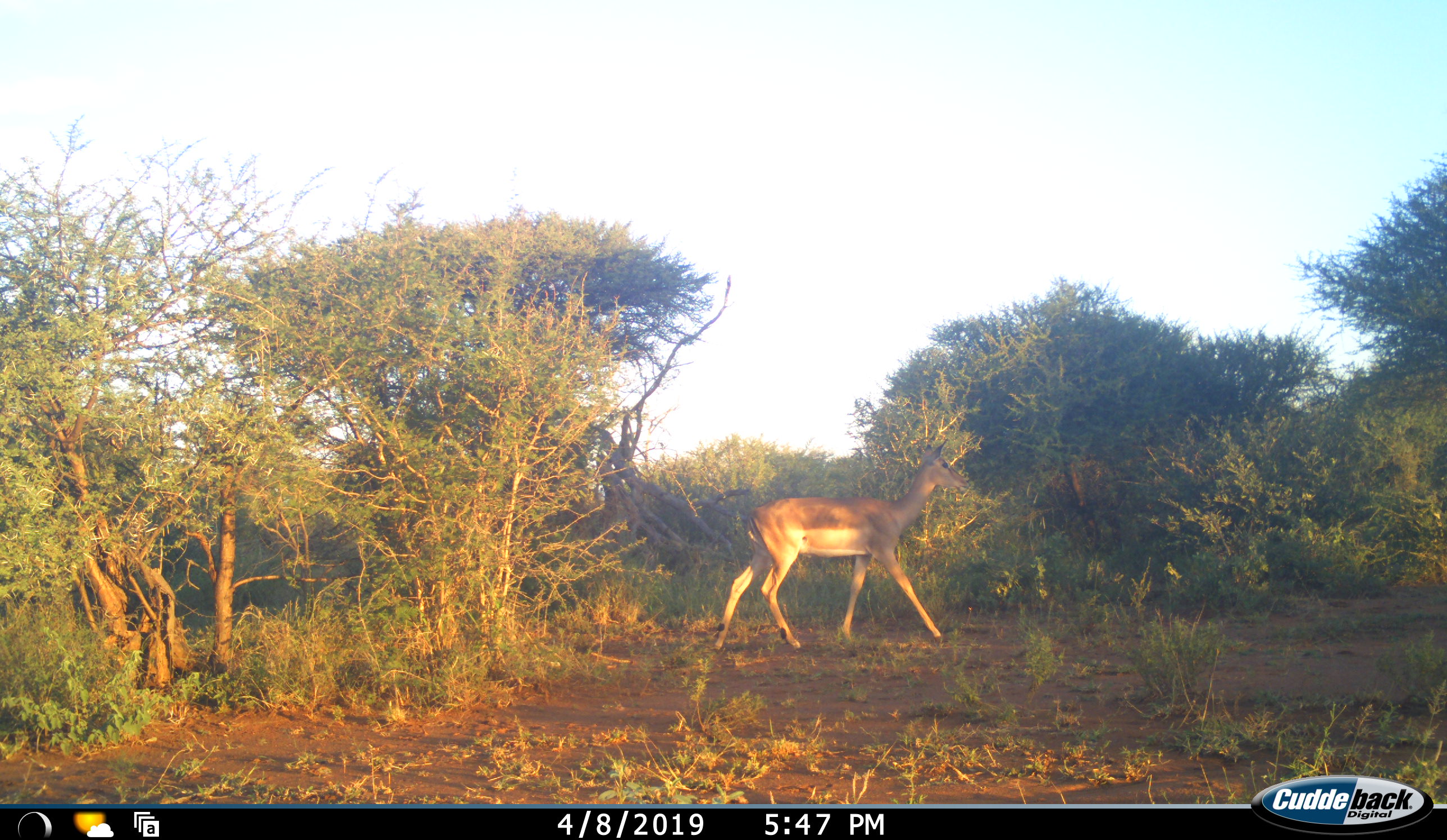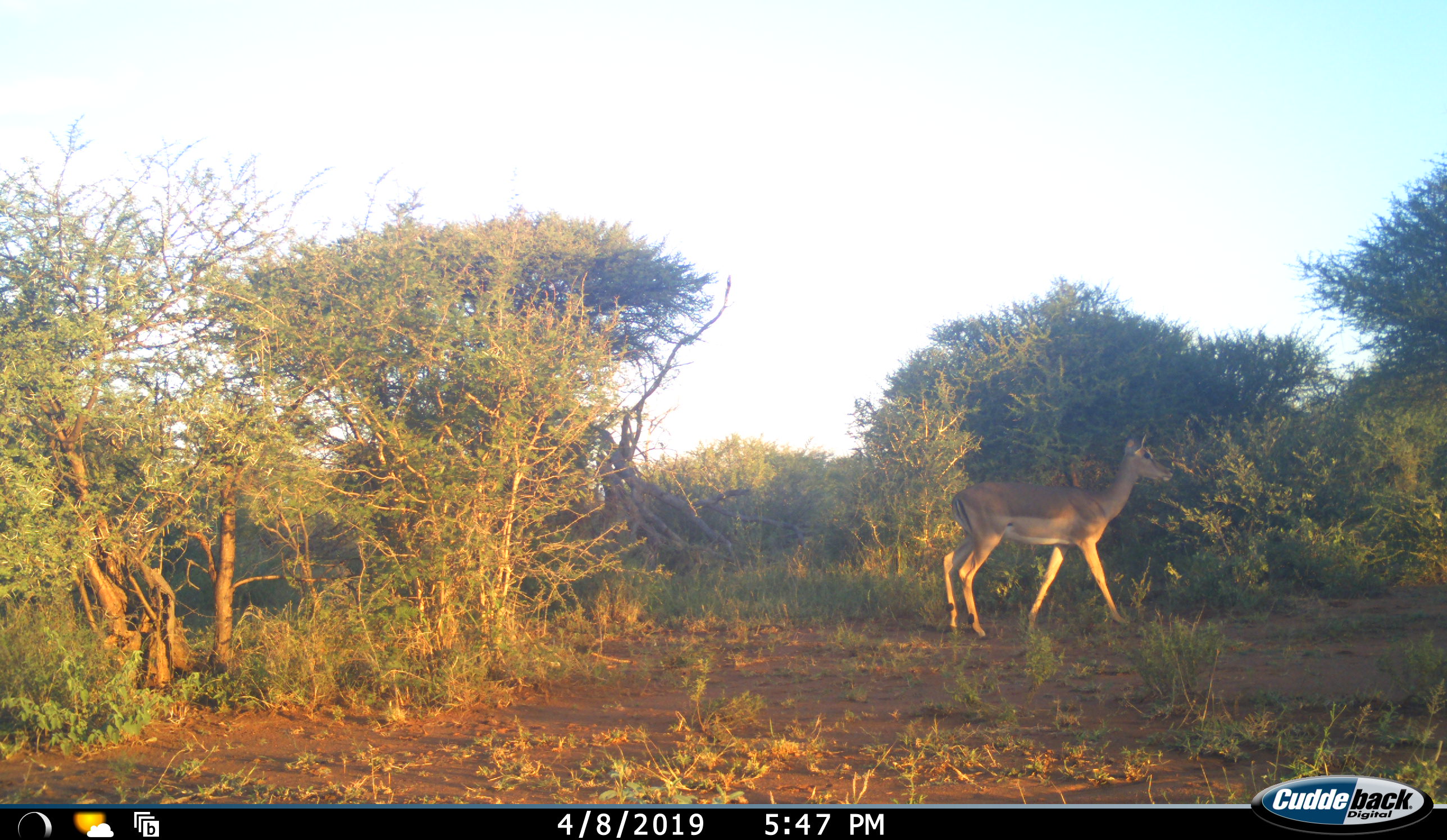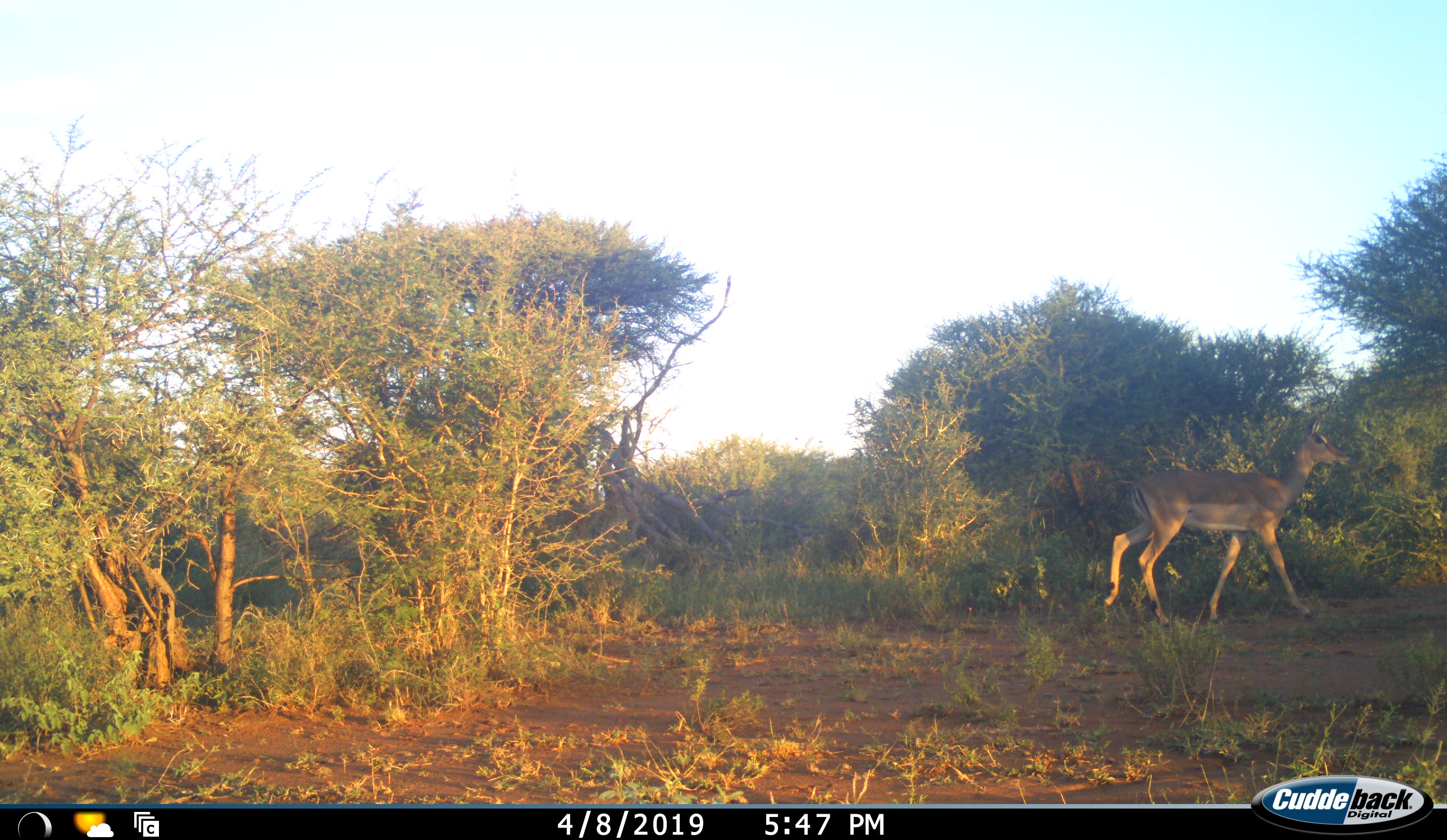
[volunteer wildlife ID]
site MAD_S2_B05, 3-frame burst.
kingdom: Animalia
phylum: Chordata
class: Mammalia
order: Artiodactyla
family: Bovidae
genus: Aepyceros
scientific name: Aepyceros melampus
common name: impala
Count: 1.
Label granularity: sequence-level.